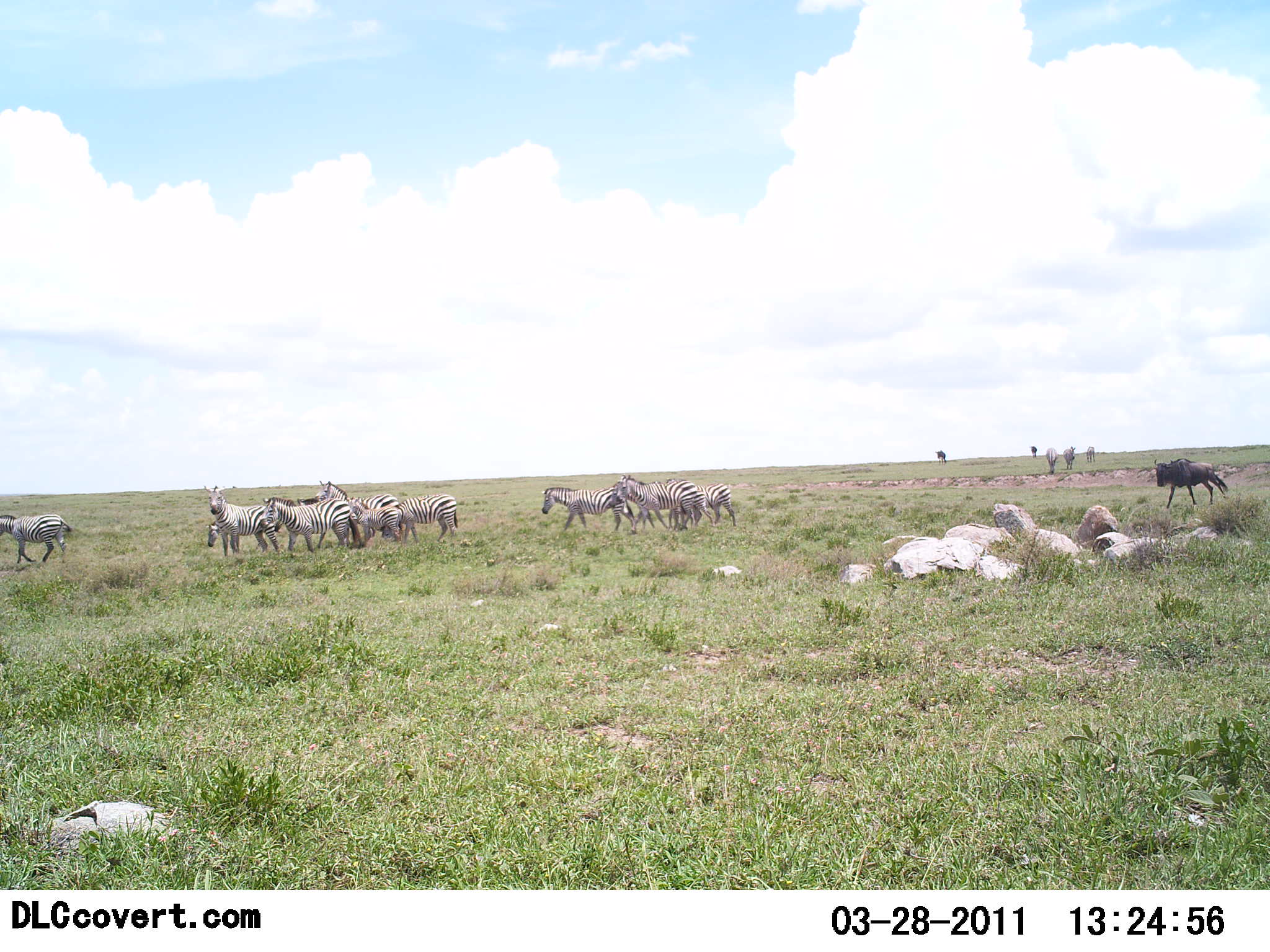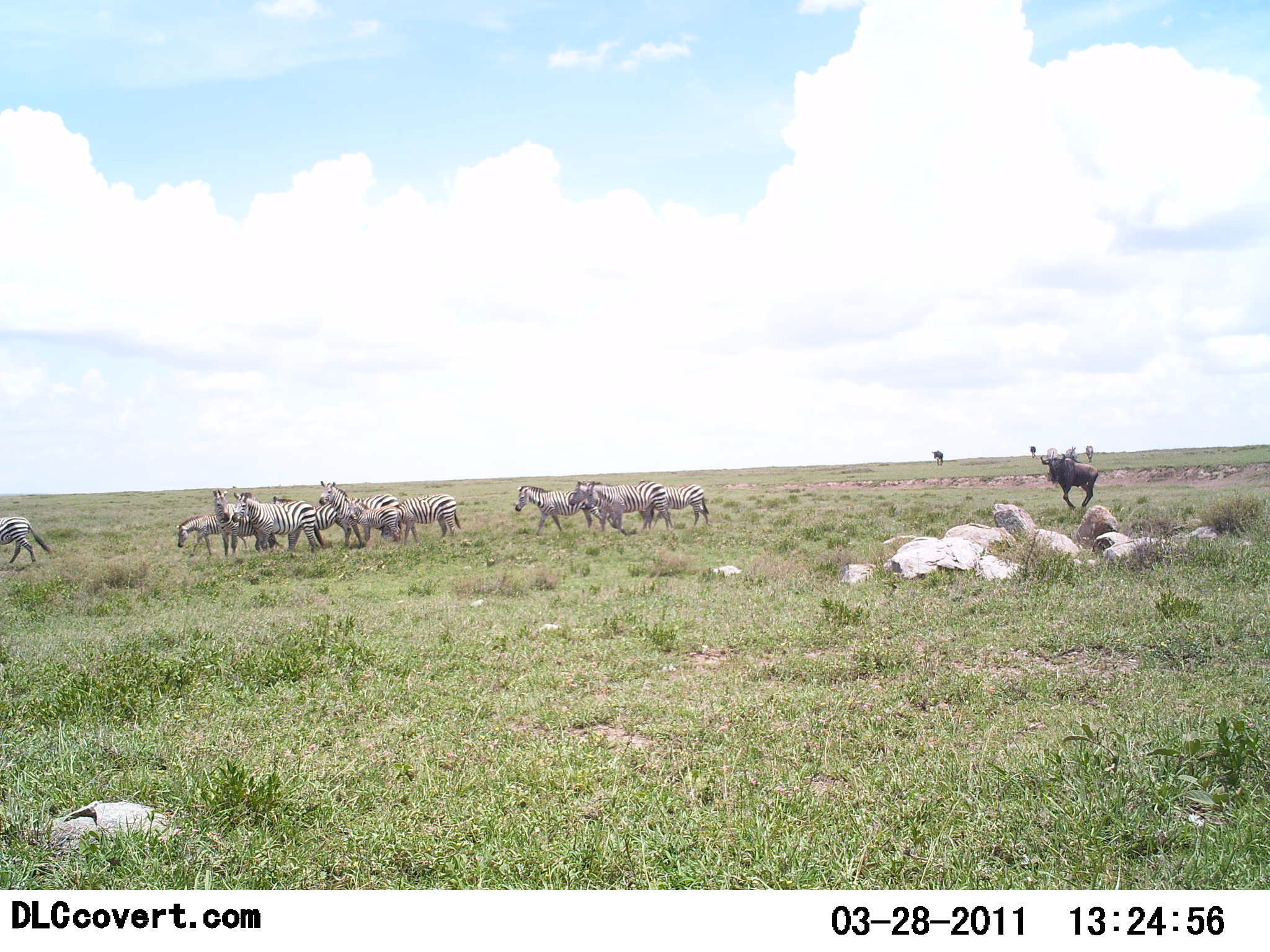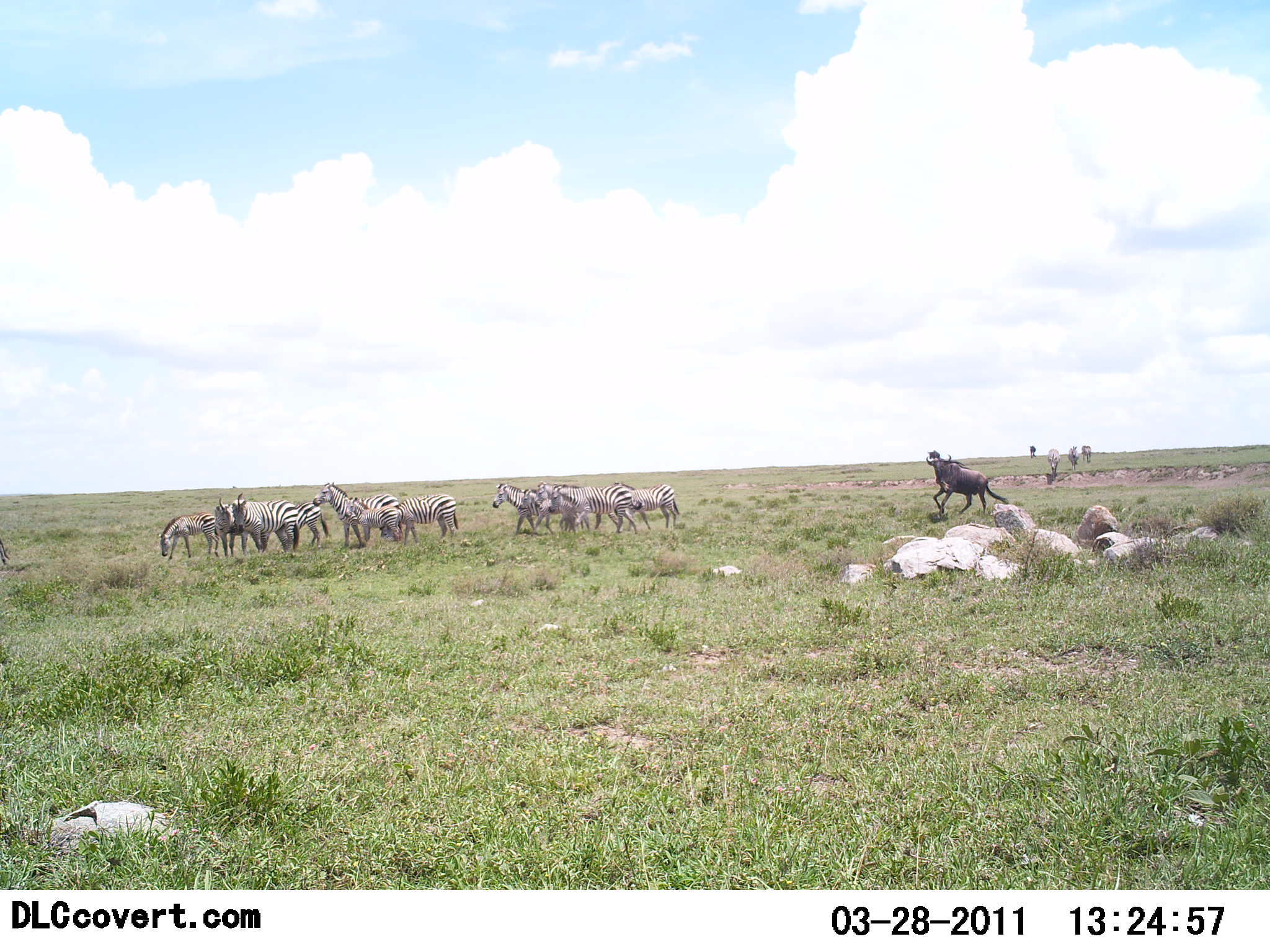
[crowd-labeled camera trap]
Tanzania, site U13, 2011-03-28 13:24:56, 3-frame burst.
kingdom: Animalia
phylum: Chordata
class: Mammalia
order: Artiodactyla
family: Bovidae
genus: Connochaetes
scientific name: Connochaetes taurinus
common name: blue wildebeest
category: wildebeest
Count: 1.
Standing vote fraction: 0%.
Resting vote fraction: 0%.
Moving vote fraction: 100%.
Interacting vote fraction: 0%.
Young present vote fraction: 0%.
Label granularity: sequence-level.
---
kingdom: Animalia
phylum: Chordata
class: Mammalia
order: Perissodactyla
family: Equidae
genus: Equus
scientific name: Equus quagga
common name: plains zebra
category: zebra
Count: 11-50.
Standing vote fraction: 58%.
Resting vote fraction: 0%.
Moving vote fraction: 83%.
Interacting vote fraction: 0%.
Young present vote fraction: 8%.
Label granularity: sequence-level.